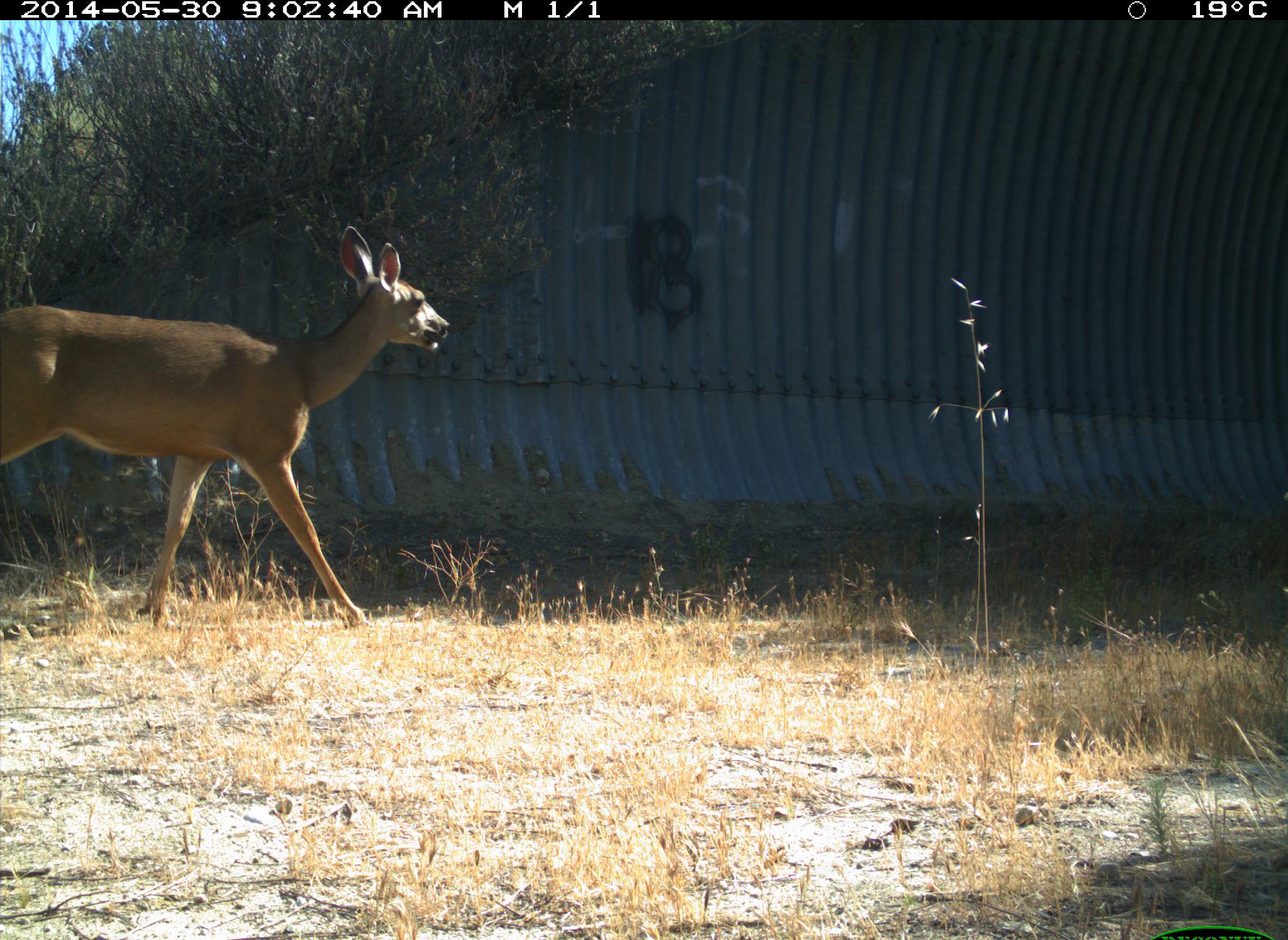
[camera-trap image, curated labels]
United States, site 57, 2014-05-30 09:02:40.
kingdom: Animalia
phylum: Chordata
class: Mammalia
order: Artiodactyla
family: Cervidae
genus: Odocoileus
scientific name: Odocoileus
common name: deer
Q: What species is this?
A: Deer (Odocoileus).